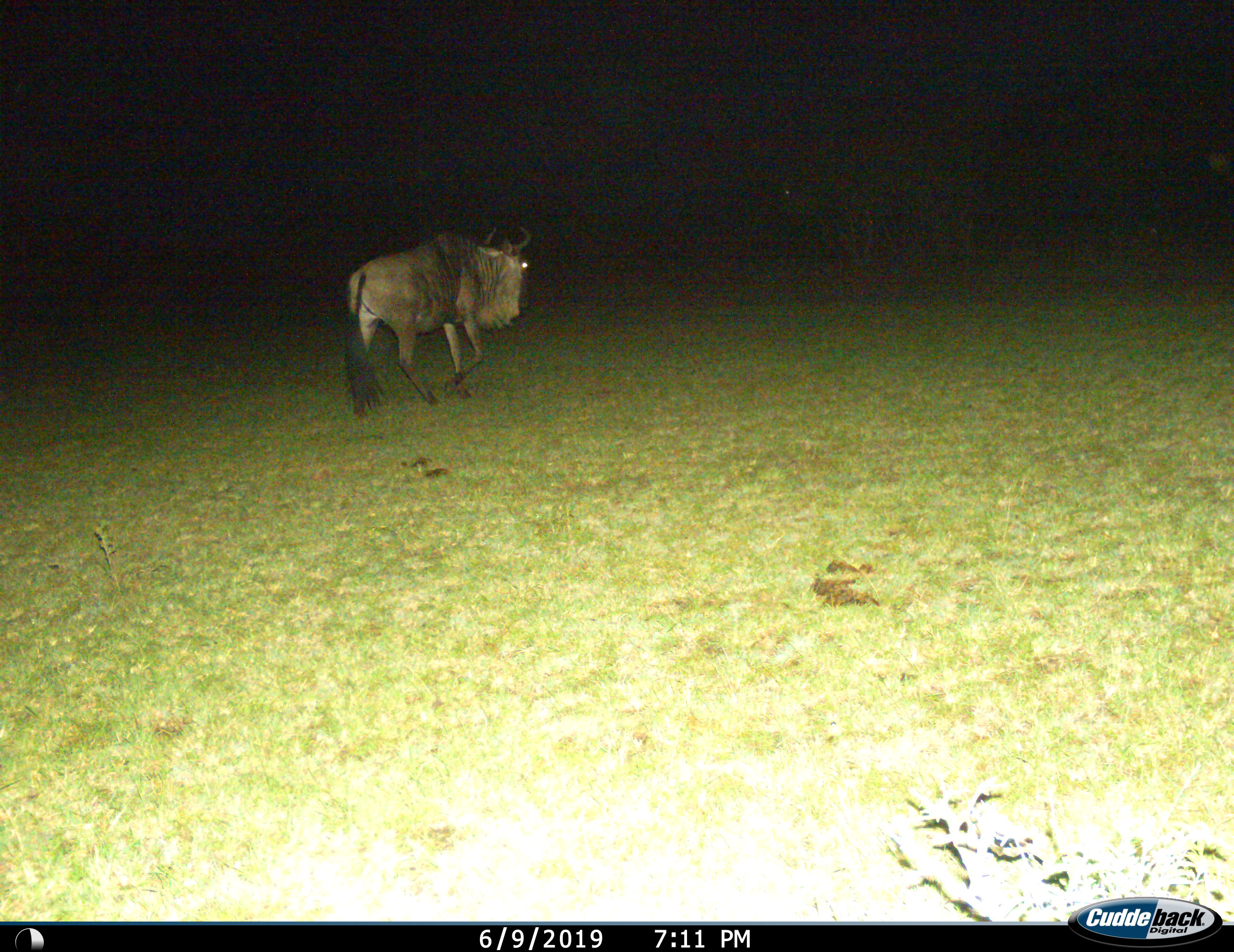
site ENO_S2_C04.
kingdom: Animalia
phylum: Chordata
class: Mammalia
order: Artiodactyla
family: Bovidae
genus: Connochaetes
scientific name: Connochaetes taurinus taurinus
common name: blue wildebeest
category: wildebeestblue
Wildebeestblue (blue wildebeest) (Connochaetes taurinus taurinus), count 1. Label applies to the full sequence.